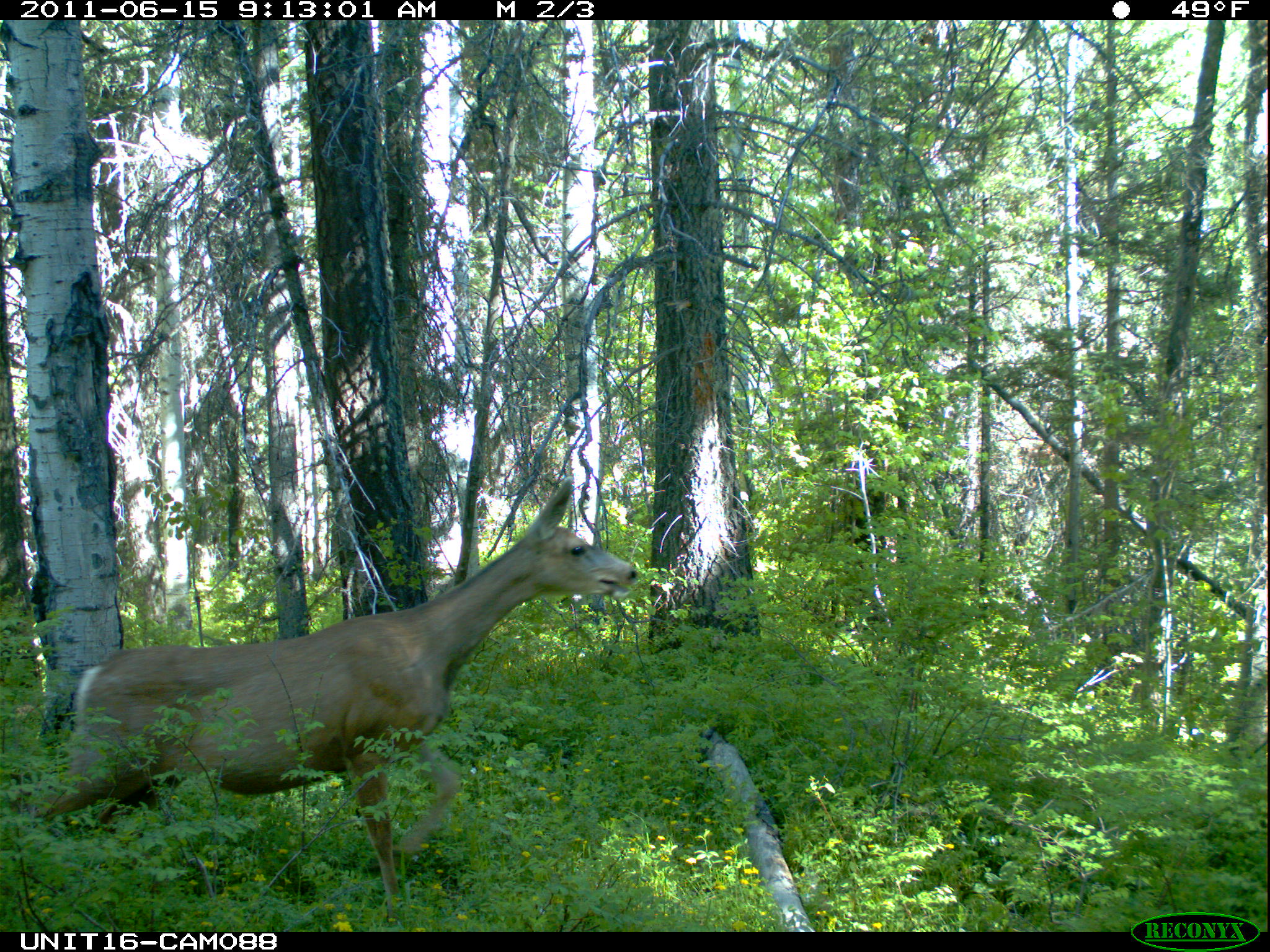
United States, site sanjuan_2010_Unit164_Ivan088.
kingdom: Animalia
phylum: Chordata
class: Mammalia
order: Artiodactyla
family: Cervidae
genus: Odocoileus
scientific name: Odocoileus hemionus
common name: mule deer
Odocoileus hemionus (mule deer).